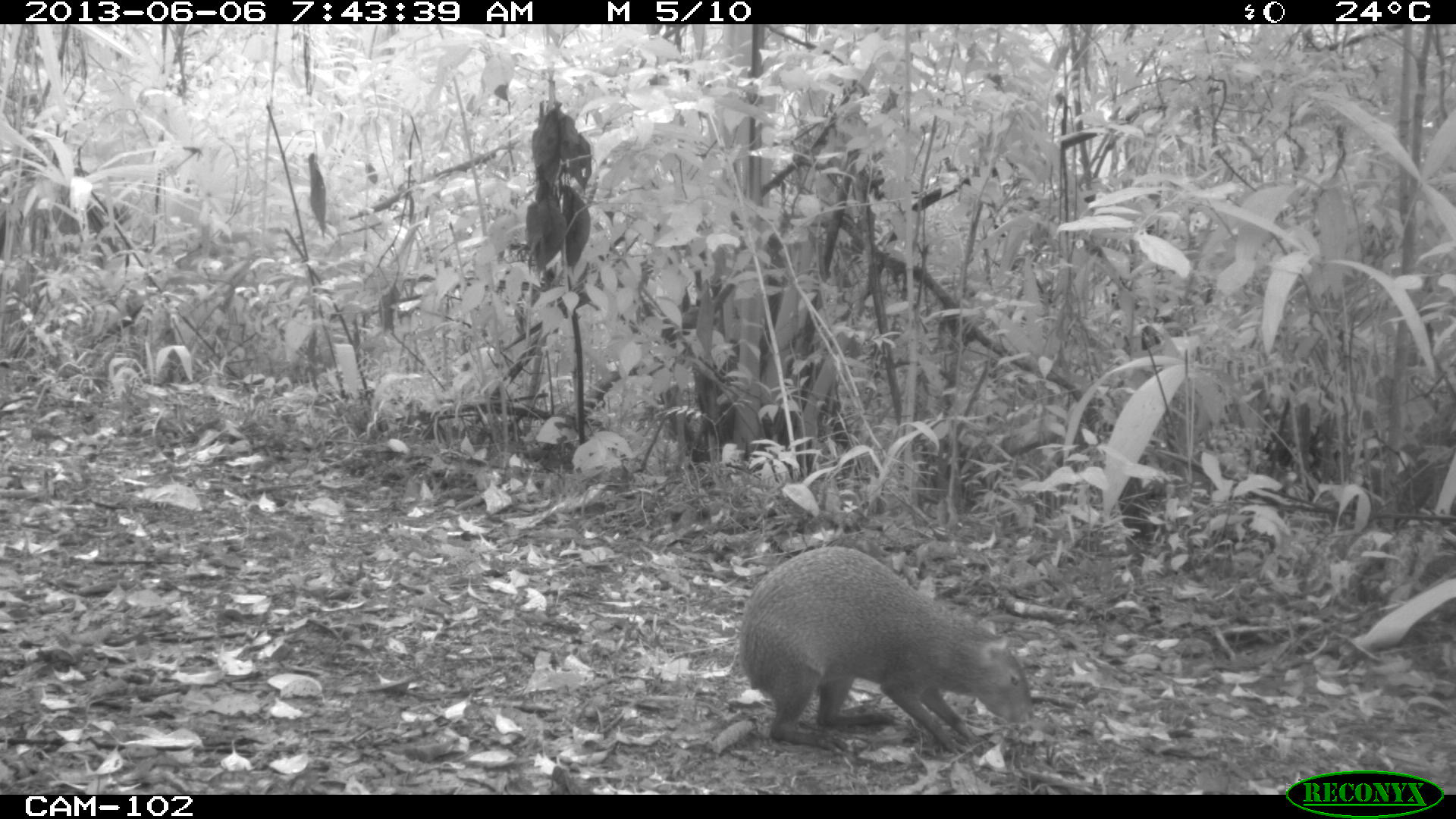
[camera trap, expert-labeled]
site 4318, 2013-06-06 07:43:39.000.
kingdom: Animalia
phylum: Chordata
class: Mammalia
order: Rodentia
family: Dasyproctidae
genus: Dasyprocta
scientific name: Dasyprocta punctata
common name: central american agouti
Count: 1.